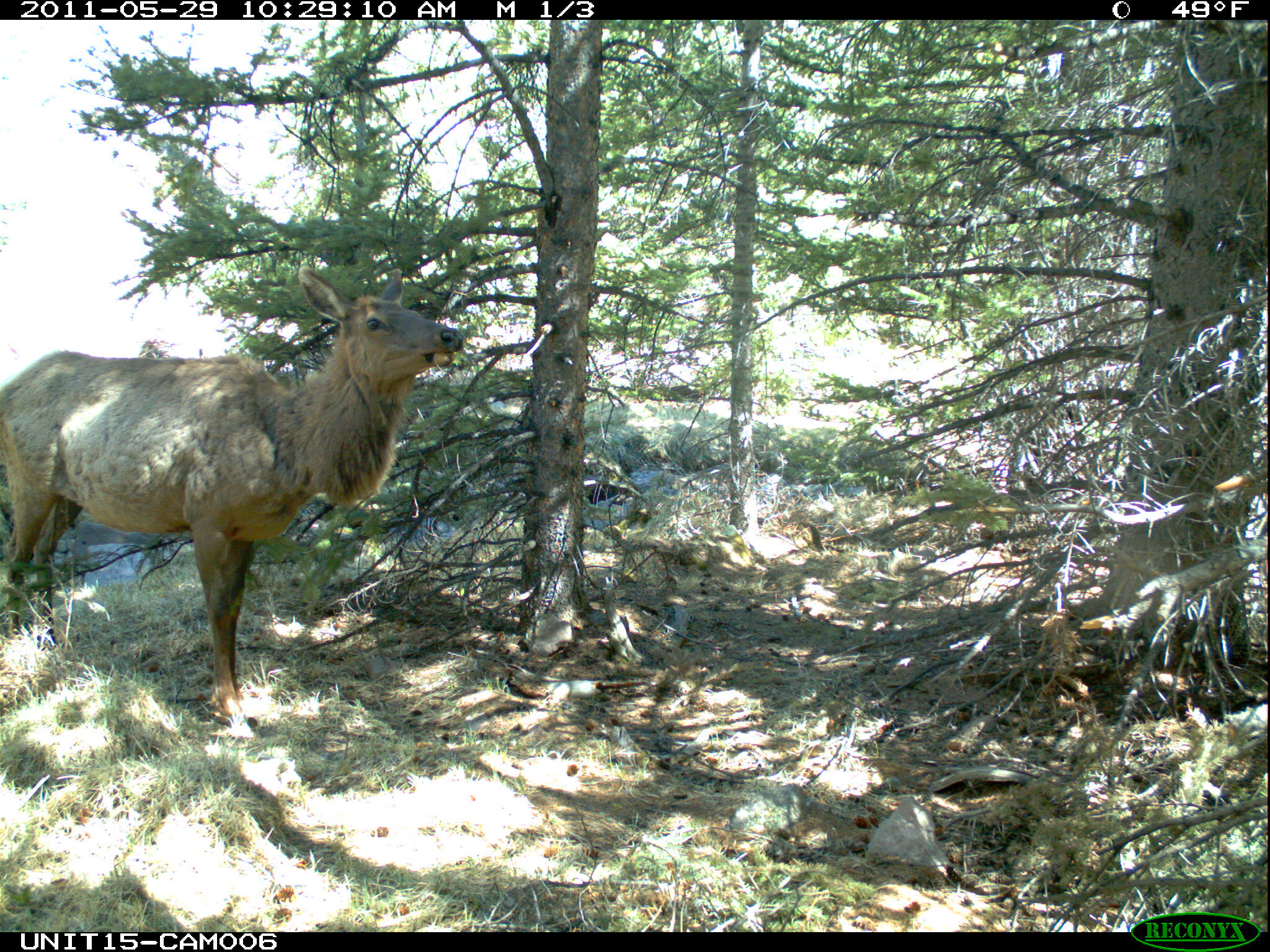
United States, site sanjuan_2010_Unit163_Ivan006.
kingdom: Animalia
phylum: Chordata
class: Mammalia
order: Artiodactyla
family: Cervidae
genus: Cervus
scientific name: Cervus elaphus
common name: red deer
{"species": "Cervus elaphus (red deer)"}